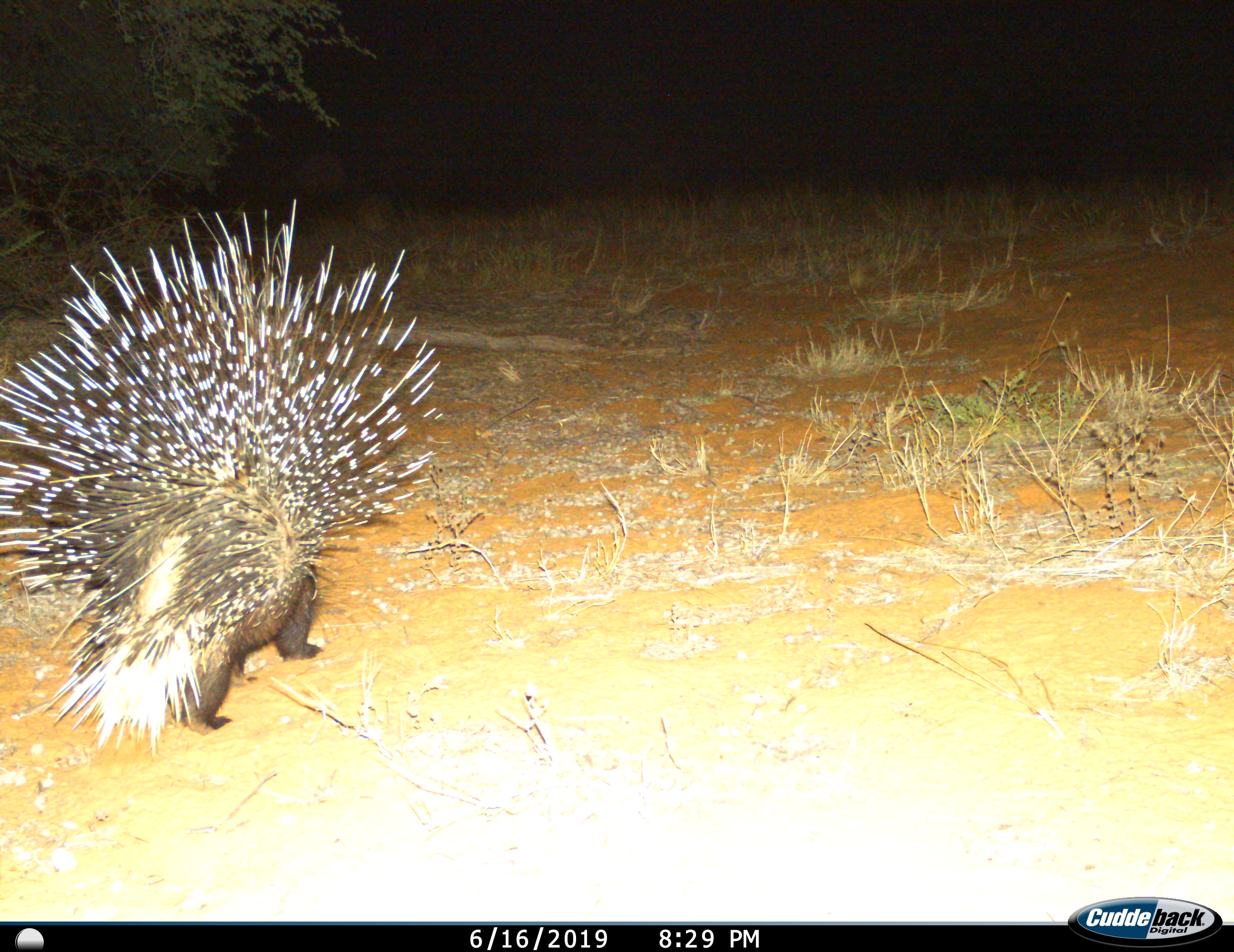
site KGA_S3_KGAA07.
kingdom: Animalia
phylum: Chordata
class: Mammalia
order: Rodentia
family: Hystricidae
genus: Hystrix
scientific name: Hystrix cristata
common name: crested porcupine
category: porcupine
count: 1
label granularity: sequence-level